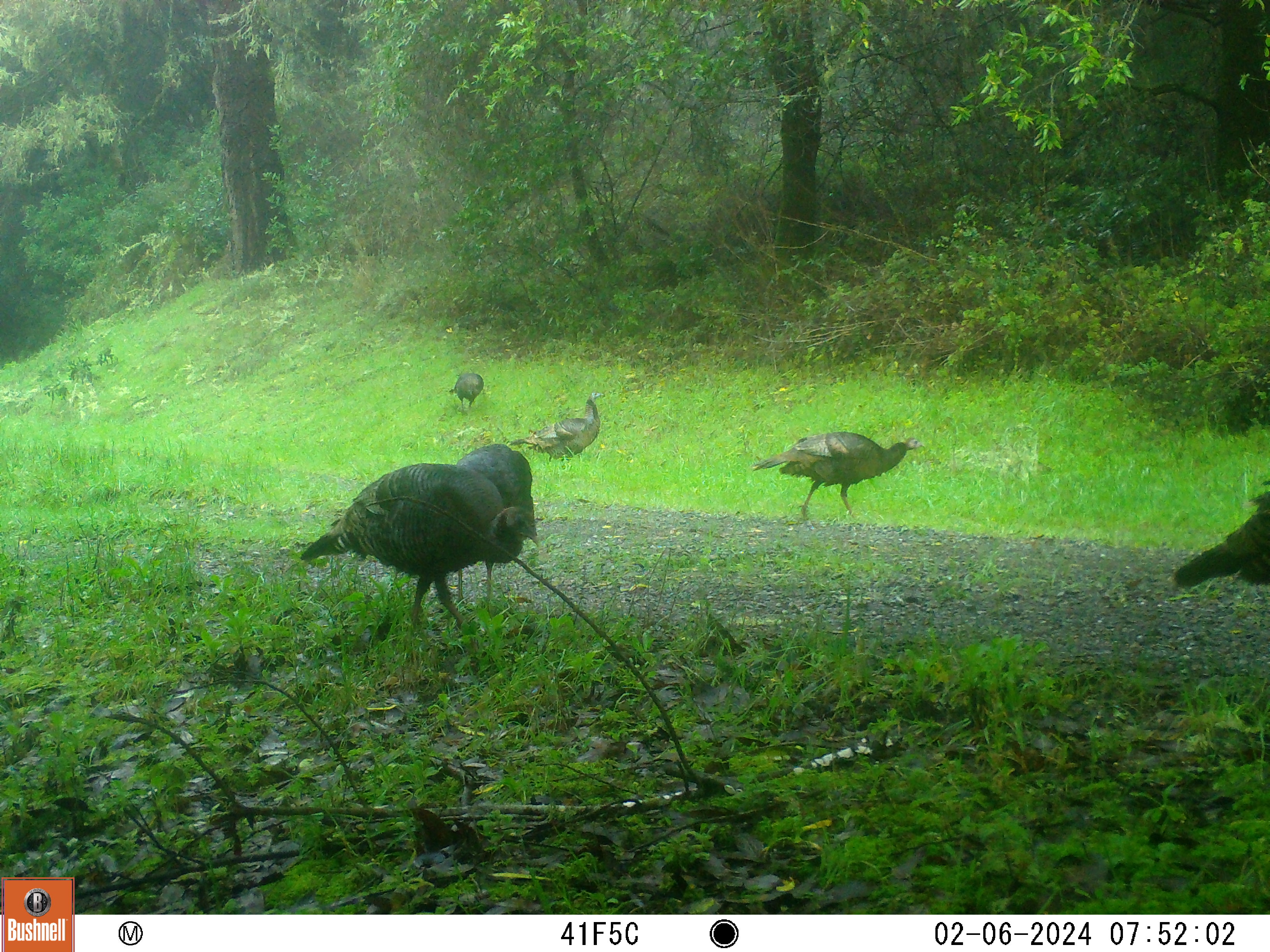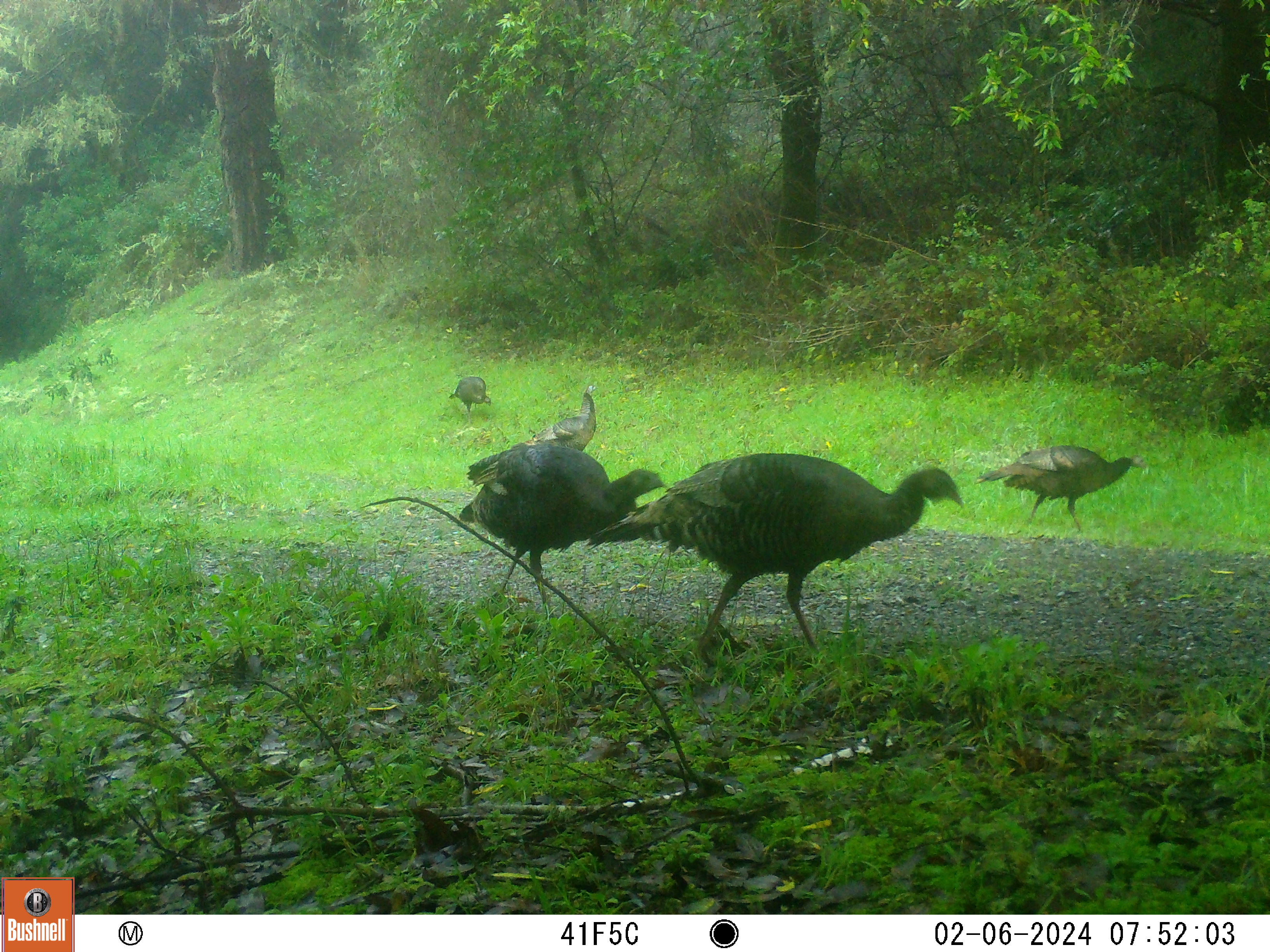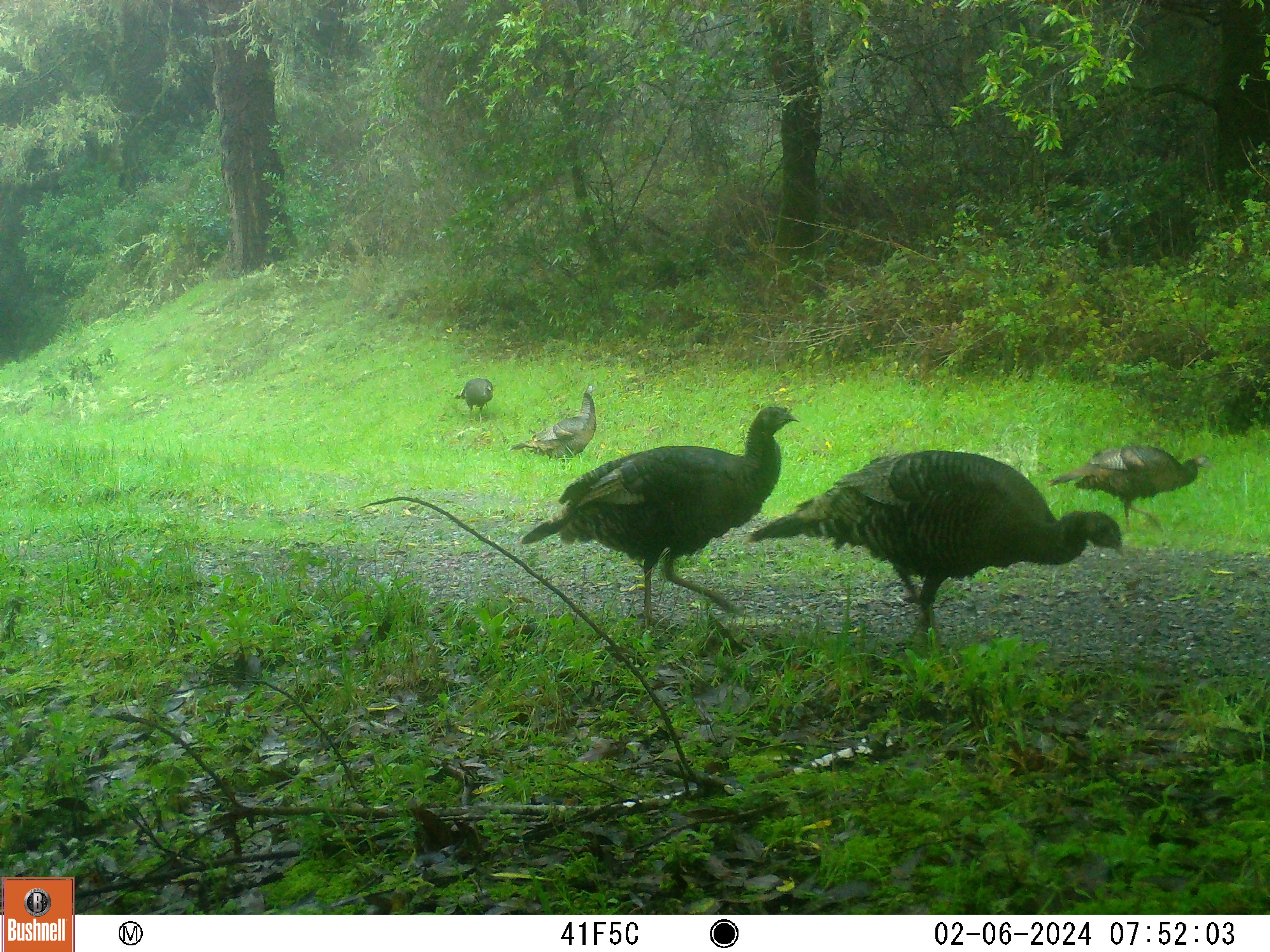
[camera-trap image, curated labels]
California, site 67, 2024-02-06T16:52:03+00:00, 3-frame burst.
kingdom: Animalia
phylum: Chordata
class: Aves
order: Galliformes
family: Phasianidae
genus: Meleagris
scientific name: Meleagris gallopavo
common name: turkey